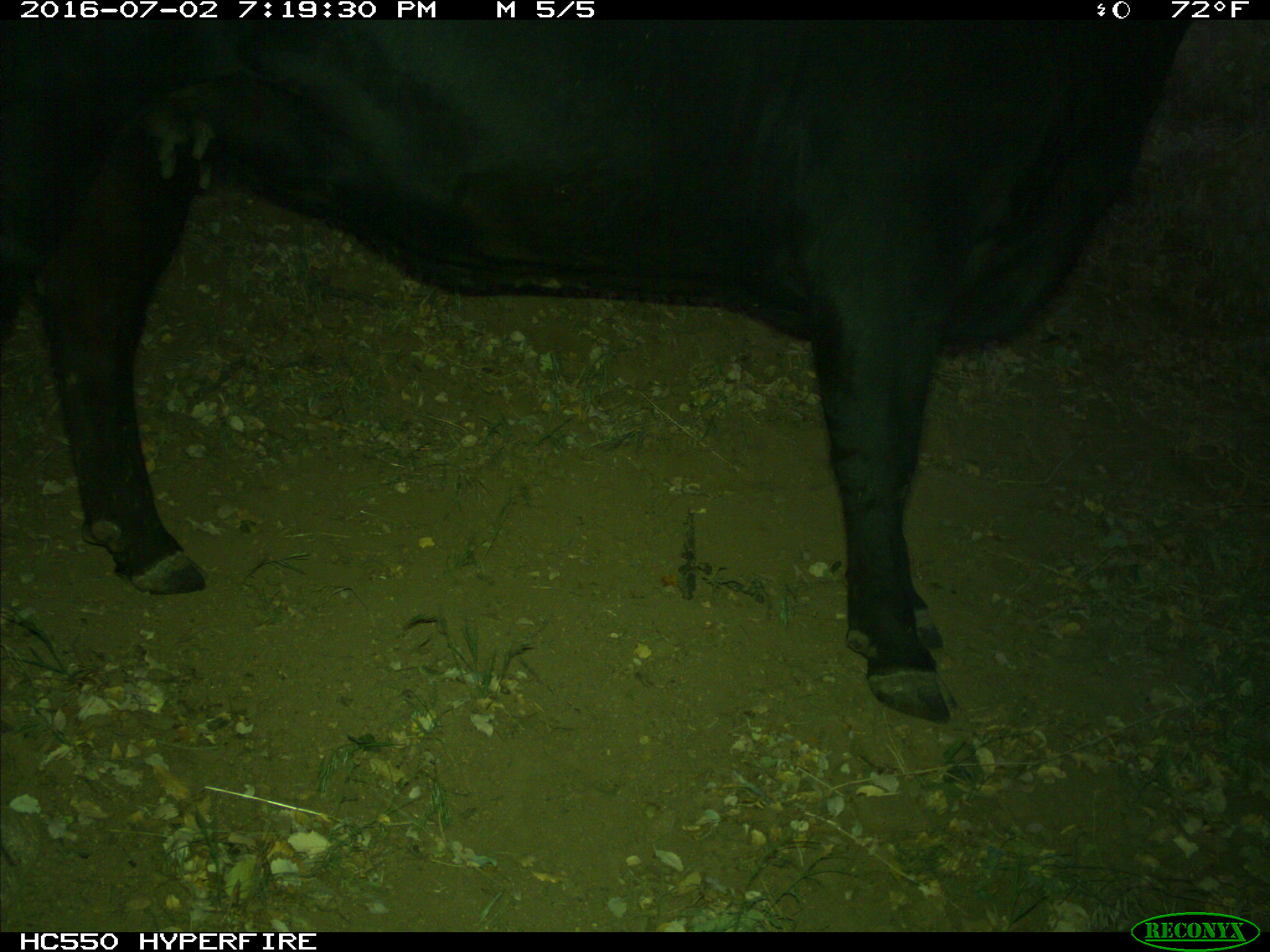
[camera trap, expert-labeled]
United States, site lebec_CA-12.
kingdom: Animalia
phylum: Chordata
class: Mammalia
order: Artiodactyla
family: Bovidae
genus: Bos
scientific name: Bos taurus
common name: domestic cow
Bos taurus (domestic cow).